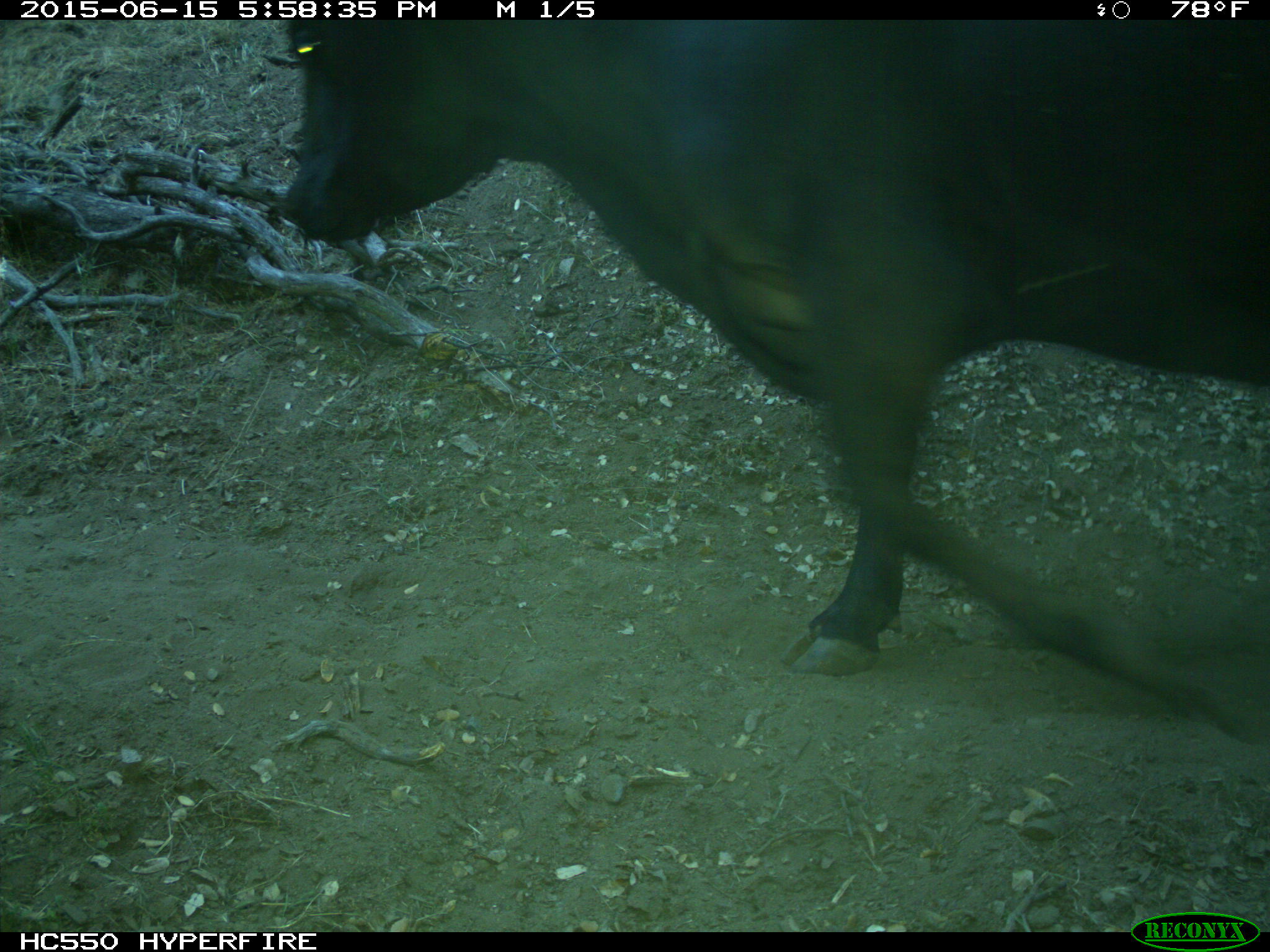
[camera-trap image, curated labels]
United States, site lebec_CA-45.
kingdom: Animalia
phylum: Chordata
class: Mammalia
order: Artiodactyla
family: Bovidae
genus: Bos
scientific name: Bos taurus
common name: domestic cow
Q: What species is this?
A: Bos taurus (domestic cow).